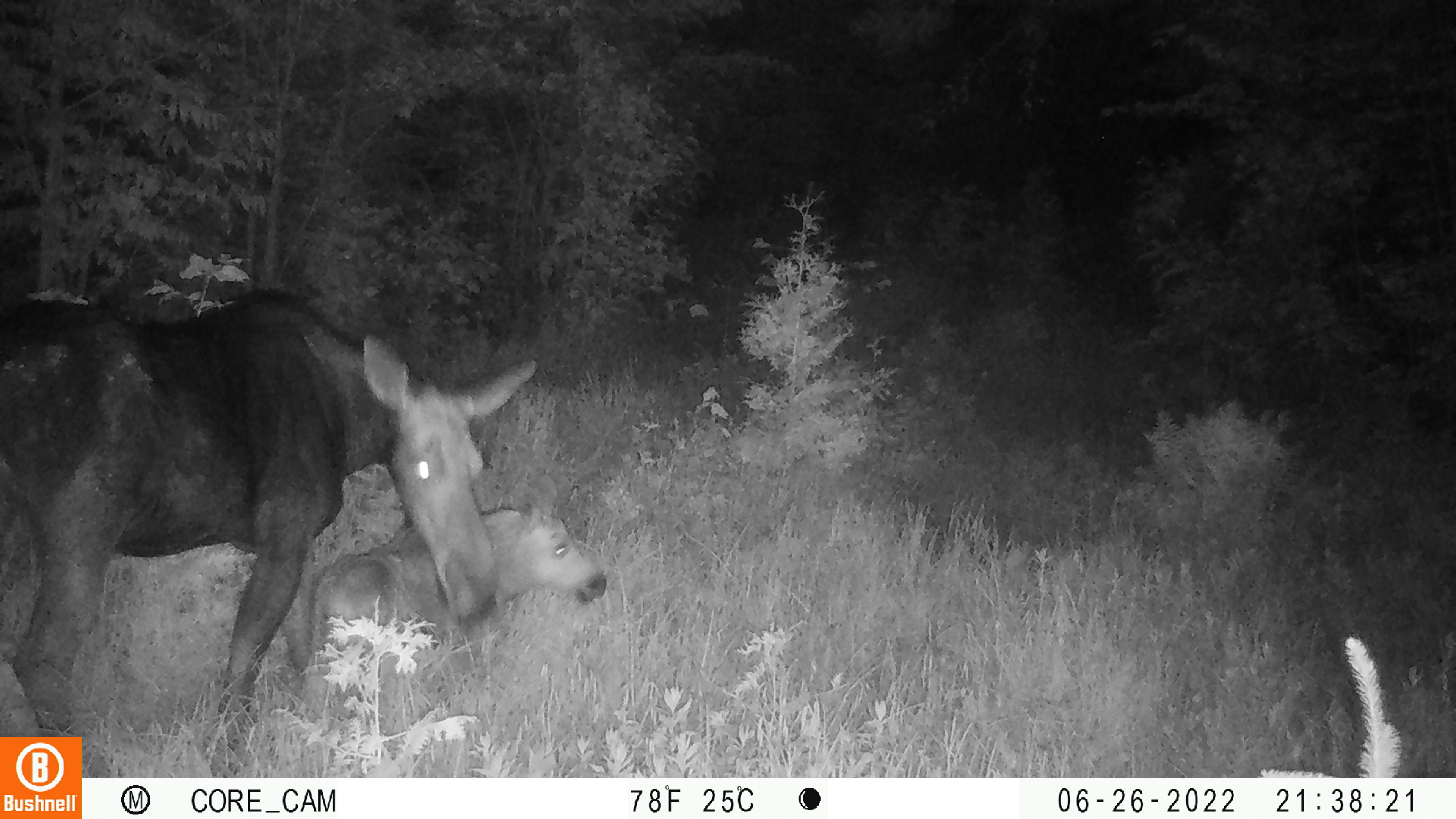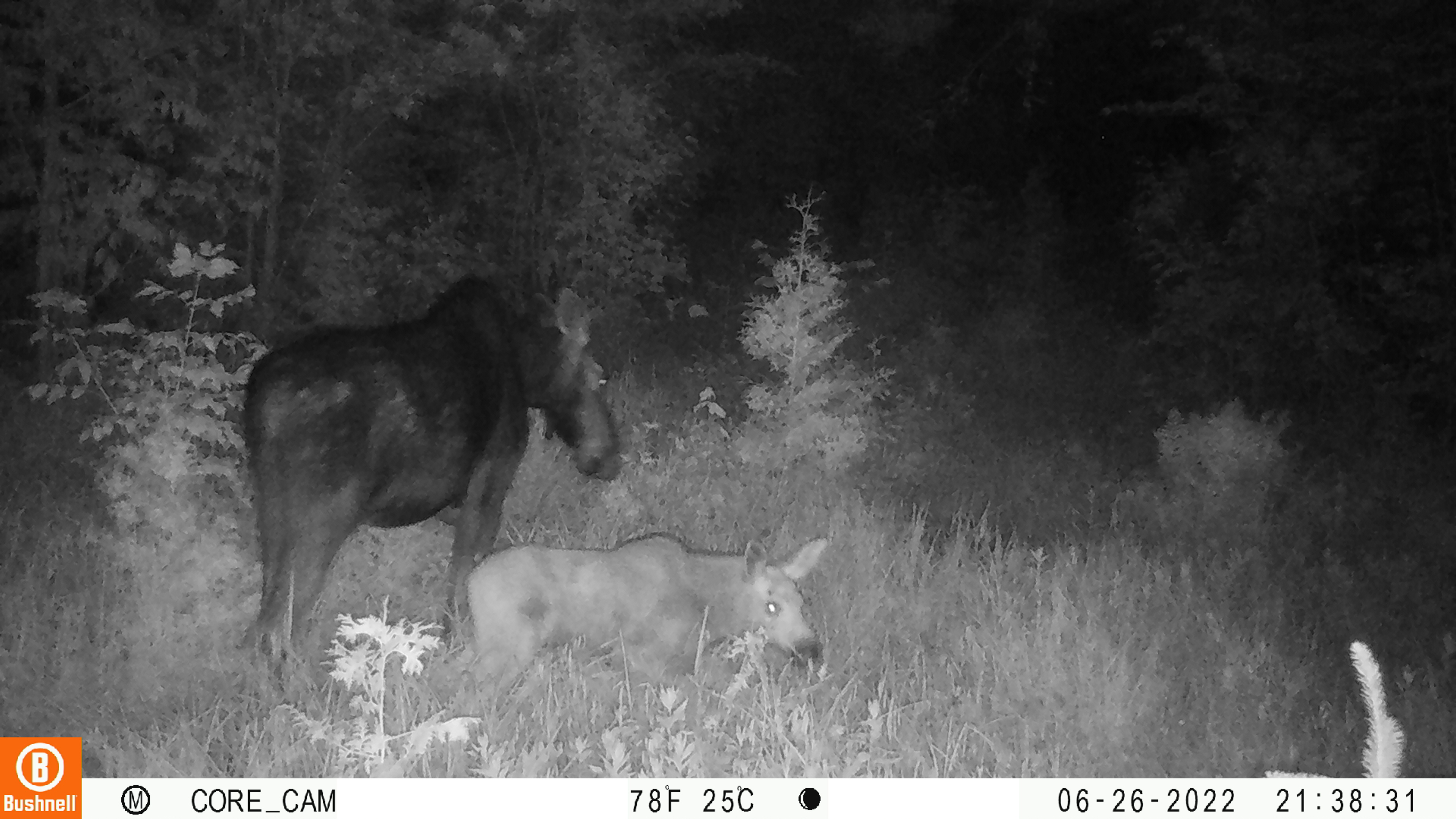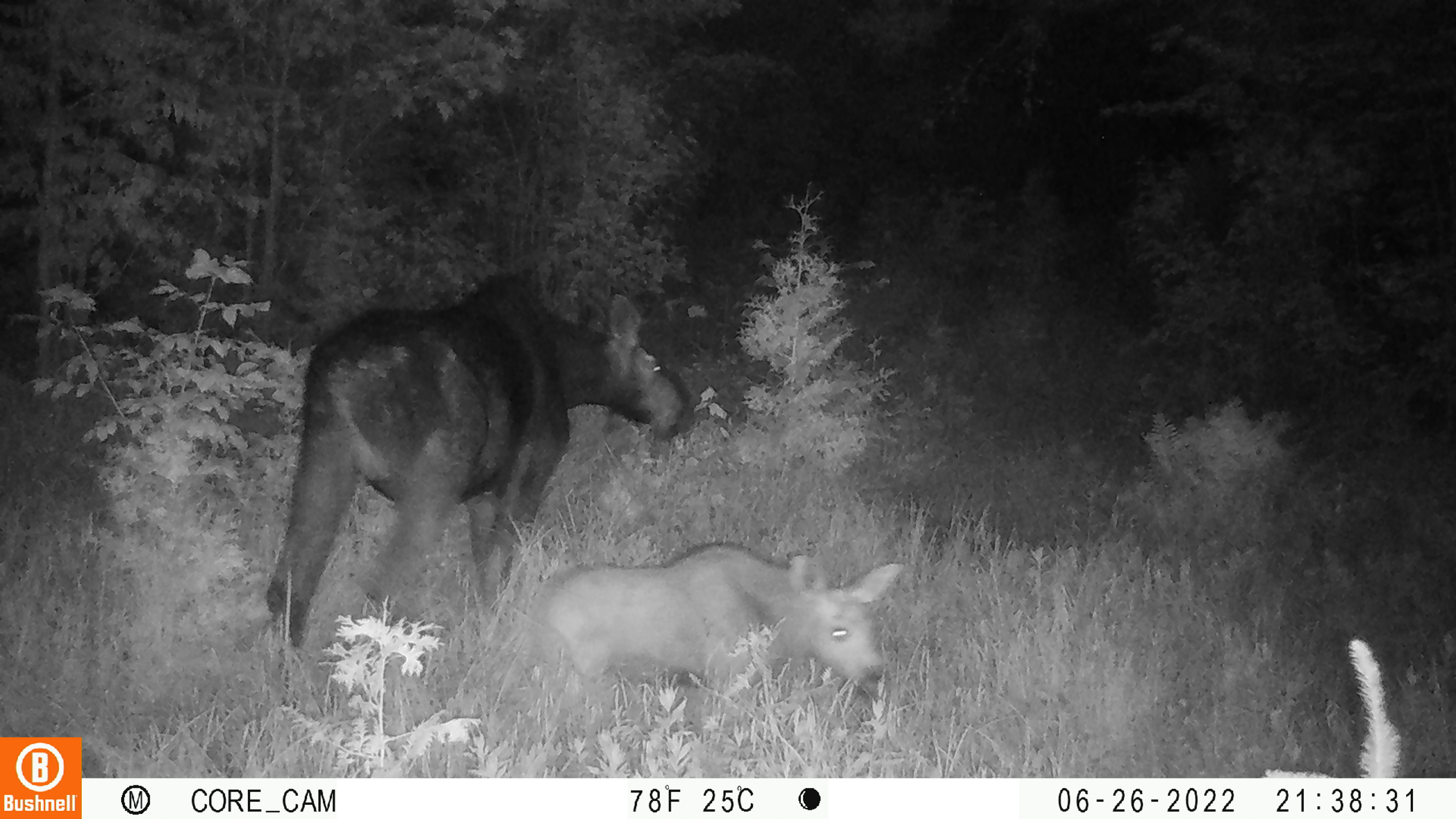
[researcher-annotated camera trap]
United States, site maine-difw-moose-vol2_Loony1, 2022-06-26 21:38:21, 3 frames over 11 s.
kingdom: Animalia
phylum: Chordata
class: Mammalia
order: Artiodactyla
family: Cervidae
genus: Alces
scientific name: Alces alces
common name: moose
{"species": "moose (Alces alces)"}